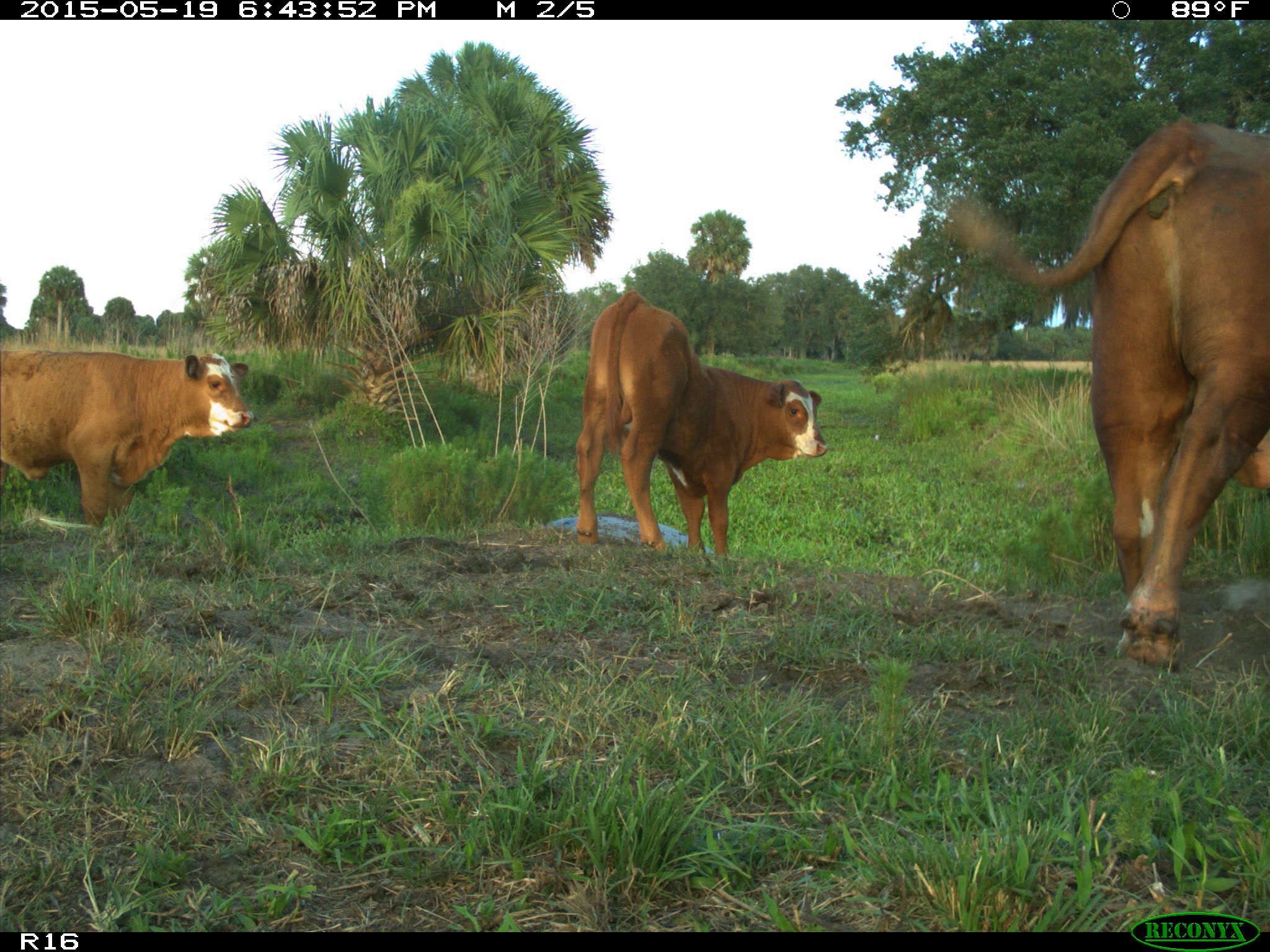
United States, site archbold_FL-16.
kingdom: Animalia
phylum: Chordata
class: Mammalia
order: Artiodactyla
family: Bovidae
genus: Bos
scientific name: Bos taurus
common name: domestic cow